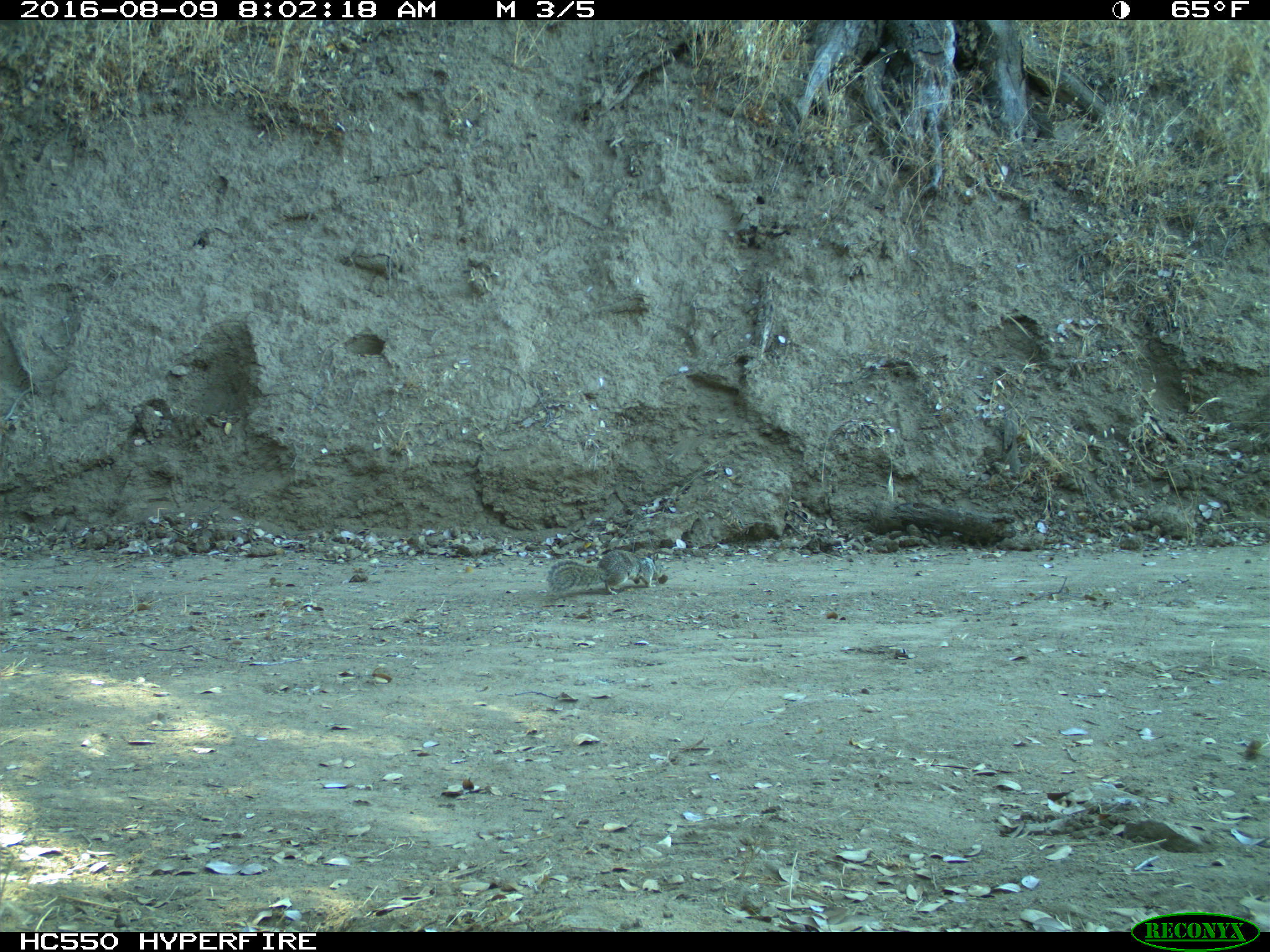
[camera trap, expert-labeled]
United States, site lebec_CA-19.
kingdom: Animalia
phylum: Chordata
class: Mammalia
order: Rodentia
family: Sciuridae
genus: Otospermophilus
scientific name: Otospermophilus beecheyi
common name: california ground squirrel